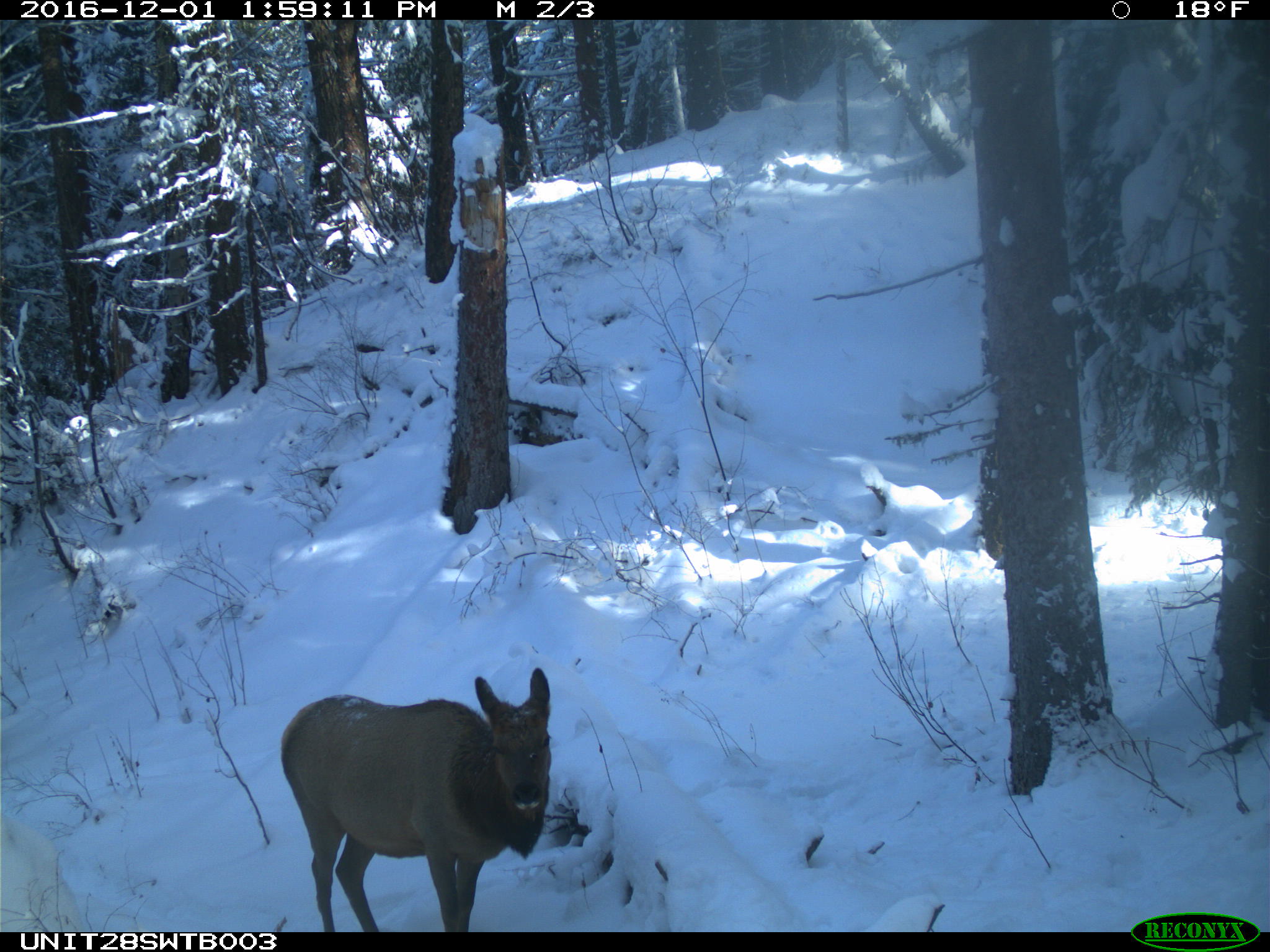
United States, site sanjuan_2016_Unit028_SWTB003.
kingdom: Animalia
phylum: Chordata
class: Mammalia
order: Artiodactyla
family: Cervidae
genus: Cervus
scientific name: Cervus elaphus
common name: red deer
Cervus elaphus (red deer).